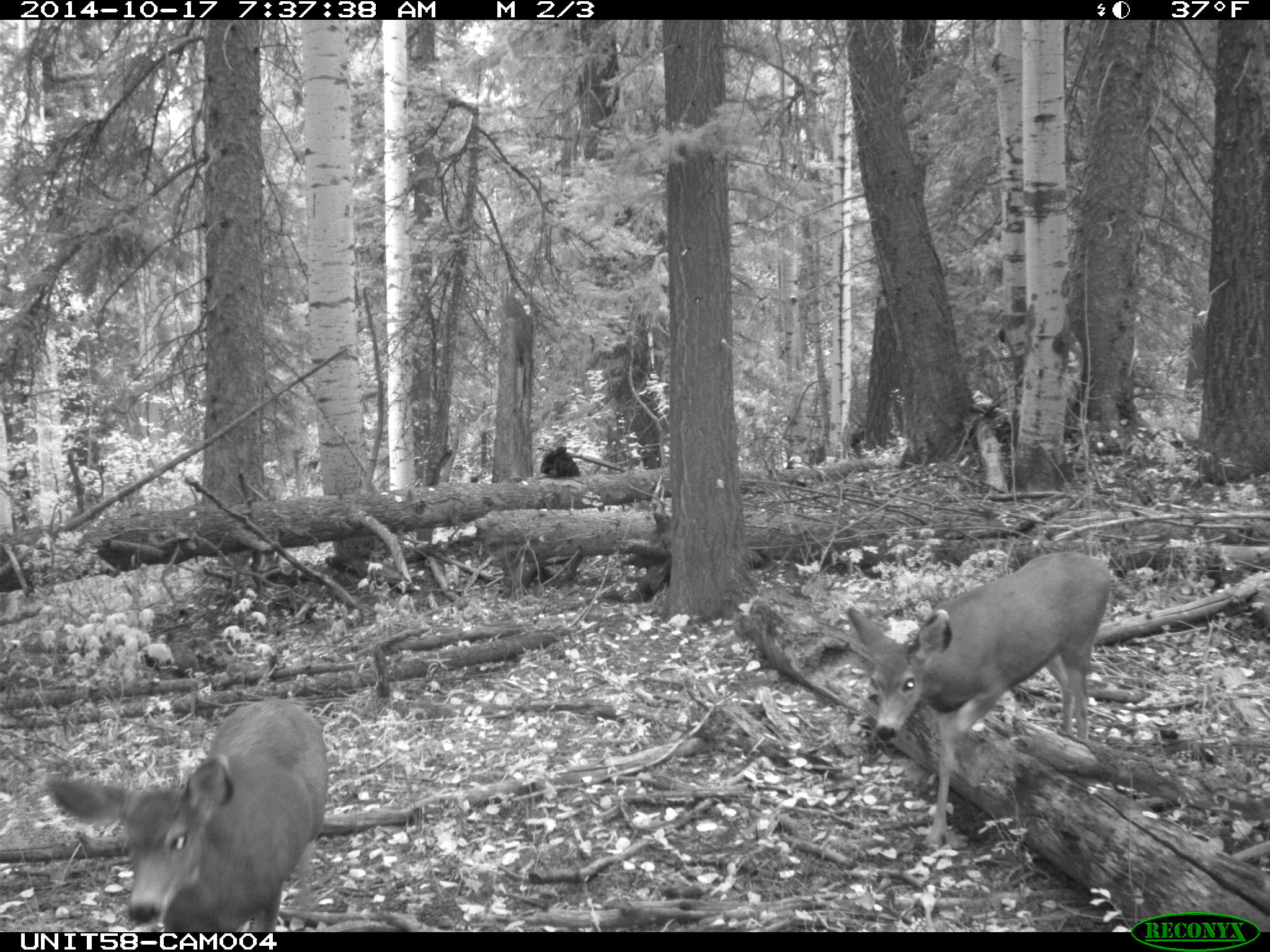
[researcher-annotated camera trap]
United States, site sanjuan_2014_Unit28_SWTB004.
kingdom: Animalia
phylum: Chordata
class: Mammalia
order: Artiodactyla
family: Cervidae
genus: Odocoileus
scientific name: Odocoileus hemionus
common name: mule deer